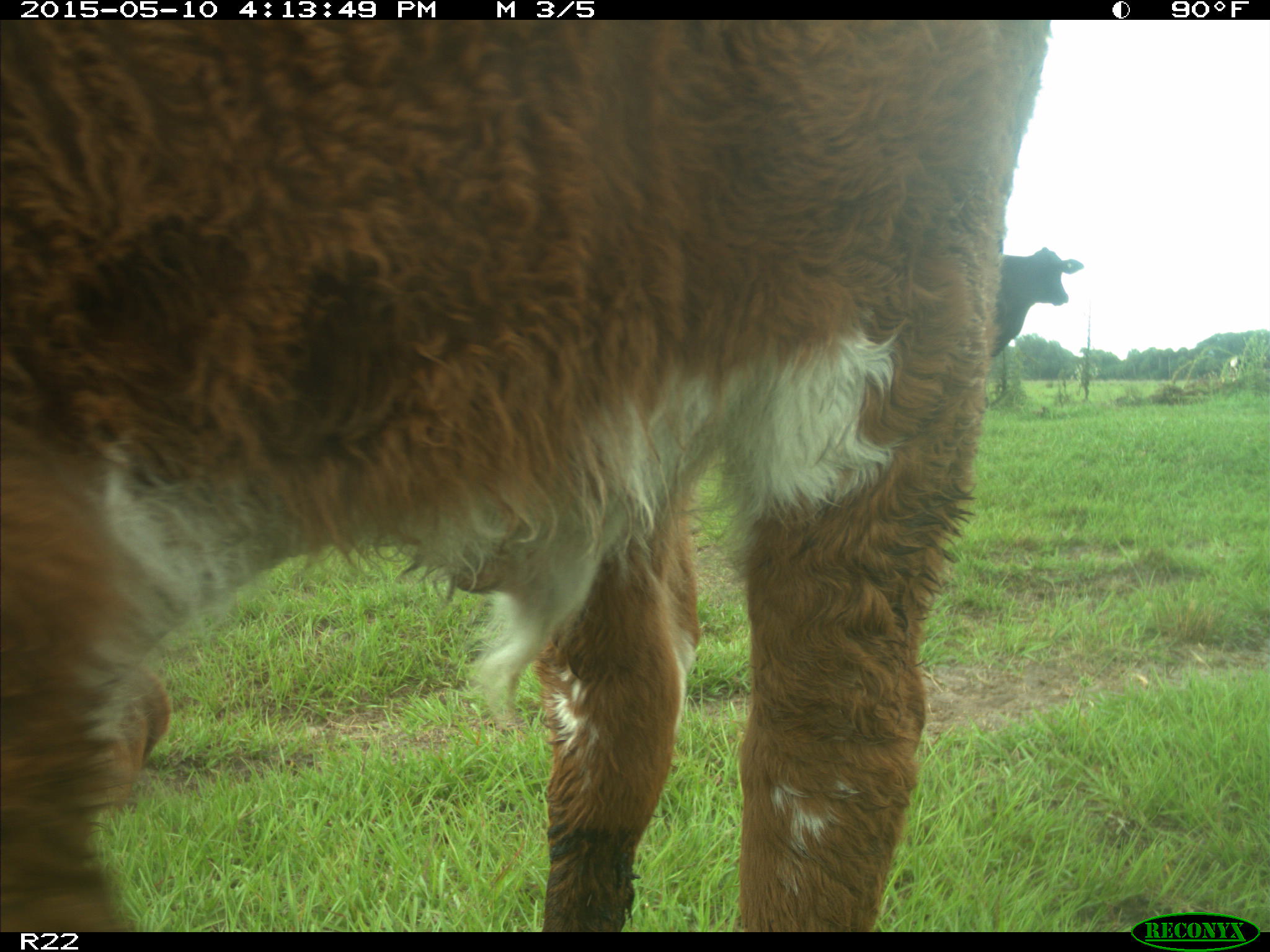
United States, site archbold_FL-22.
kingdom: Animalia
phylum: Chordata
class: Mammalia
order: Artiodactyla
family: Bovidae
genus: Bos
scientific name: Bos taurus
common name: domestic cow